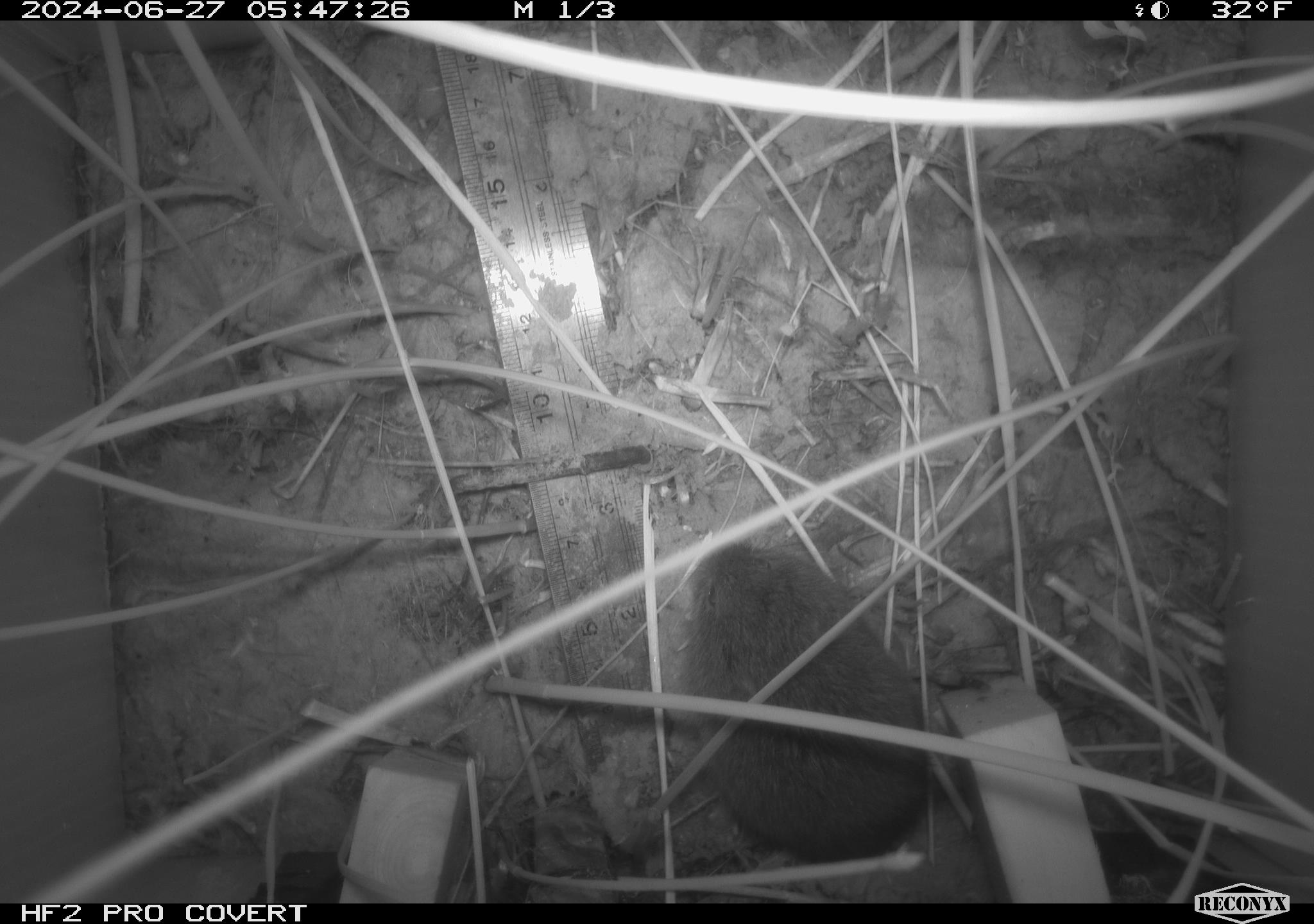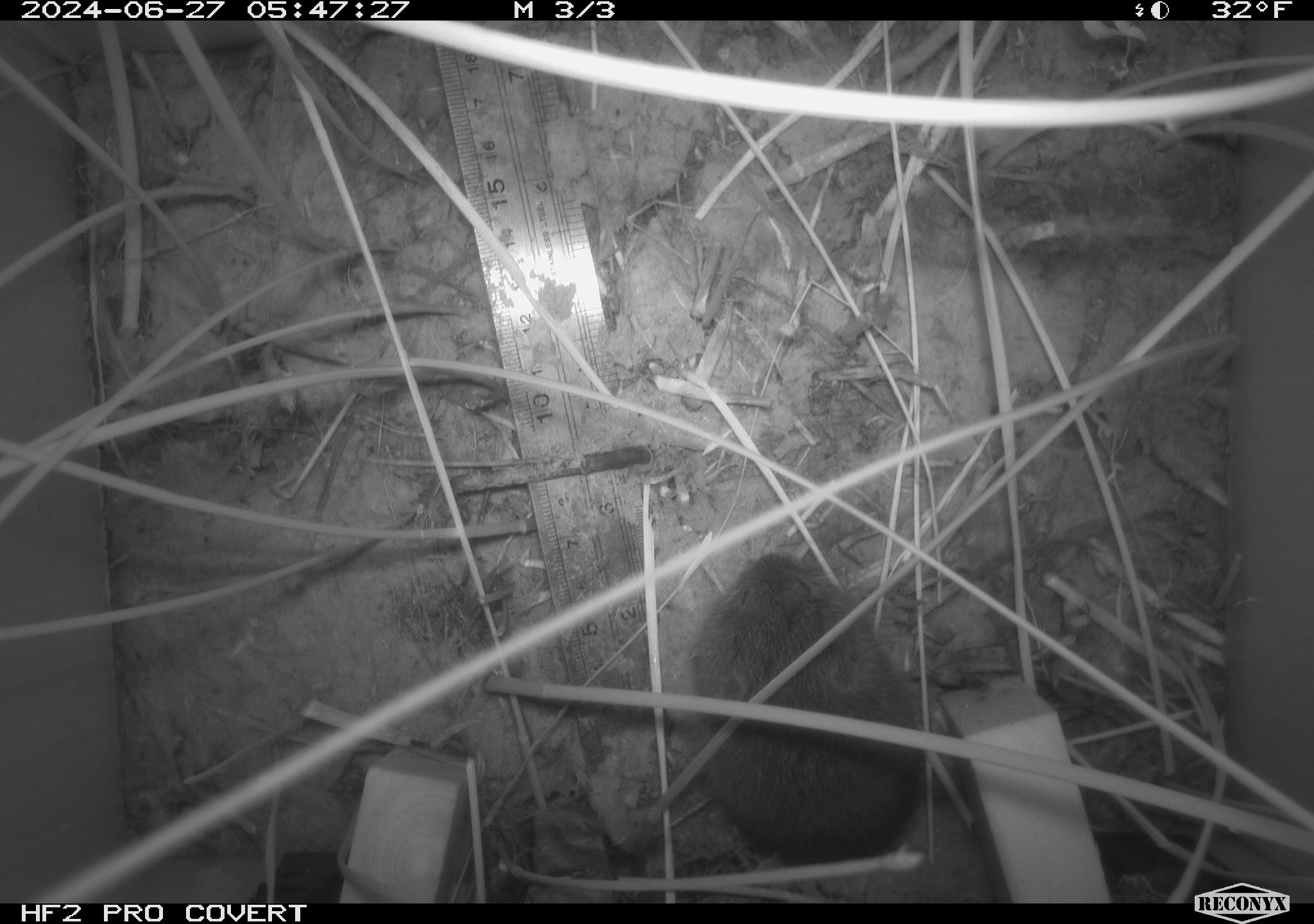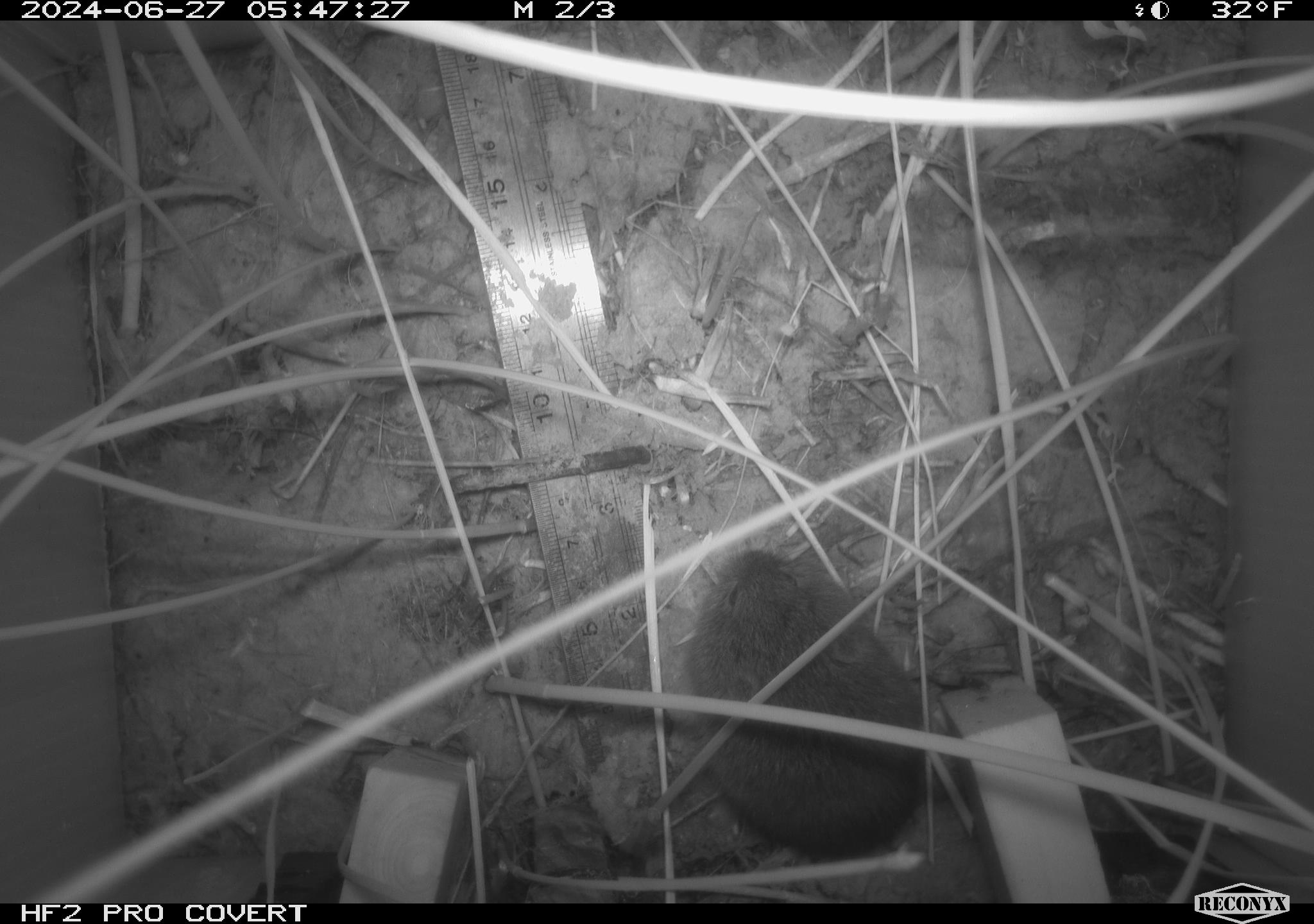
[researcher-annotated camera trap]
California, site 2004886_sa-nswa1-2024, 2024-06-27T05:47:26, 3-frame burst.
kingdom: Animalia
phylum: Chordata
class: Mammalia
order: Rodentia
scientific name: Rodentia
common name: rodent